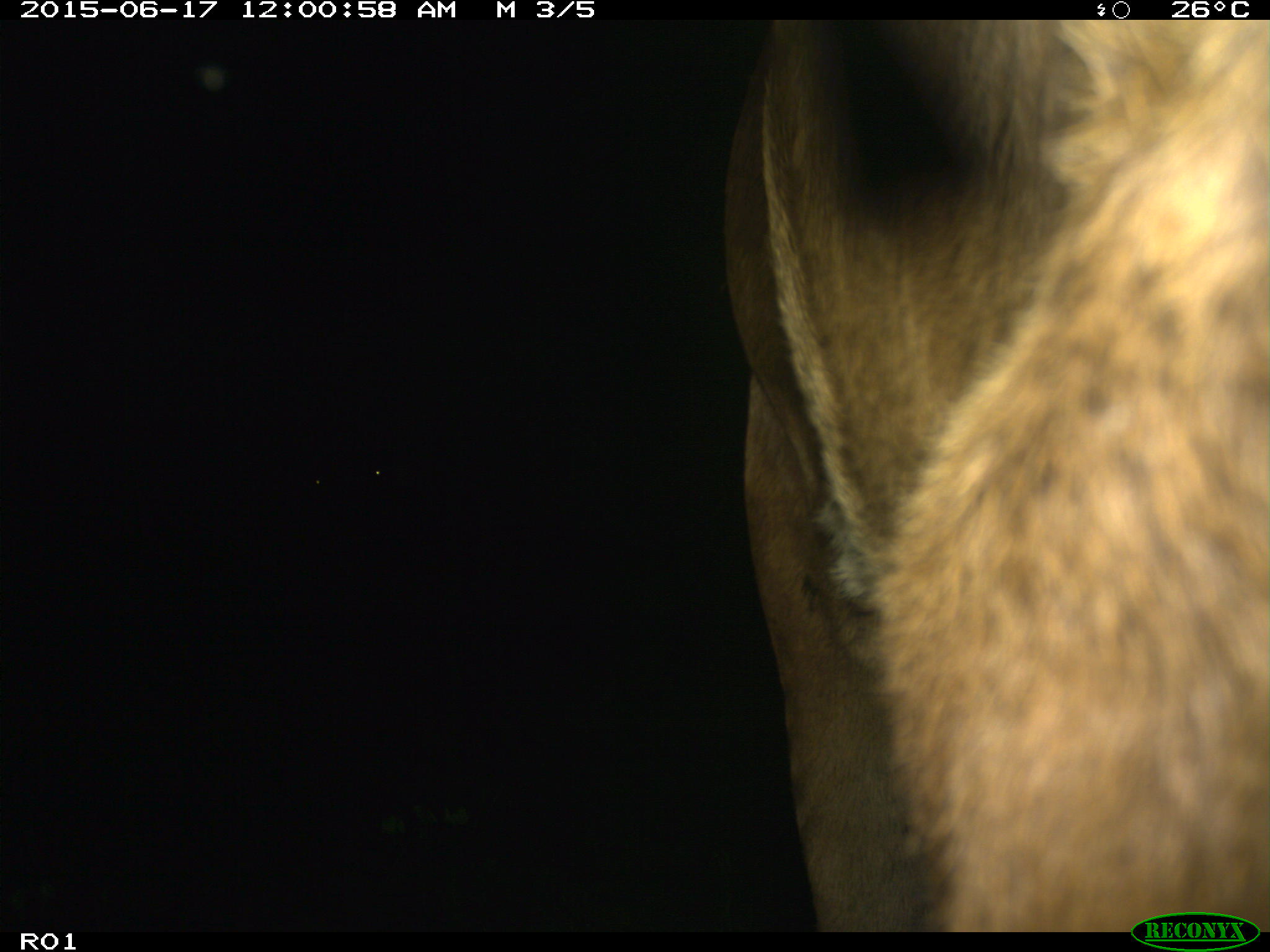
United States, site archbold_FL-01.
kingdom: Animalia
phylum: Chordata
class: Mammalia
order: Artiodactyla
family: Bovidae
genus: Bos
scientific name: Bos taurus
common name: domestic cow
Bos taurus (domestic cow).